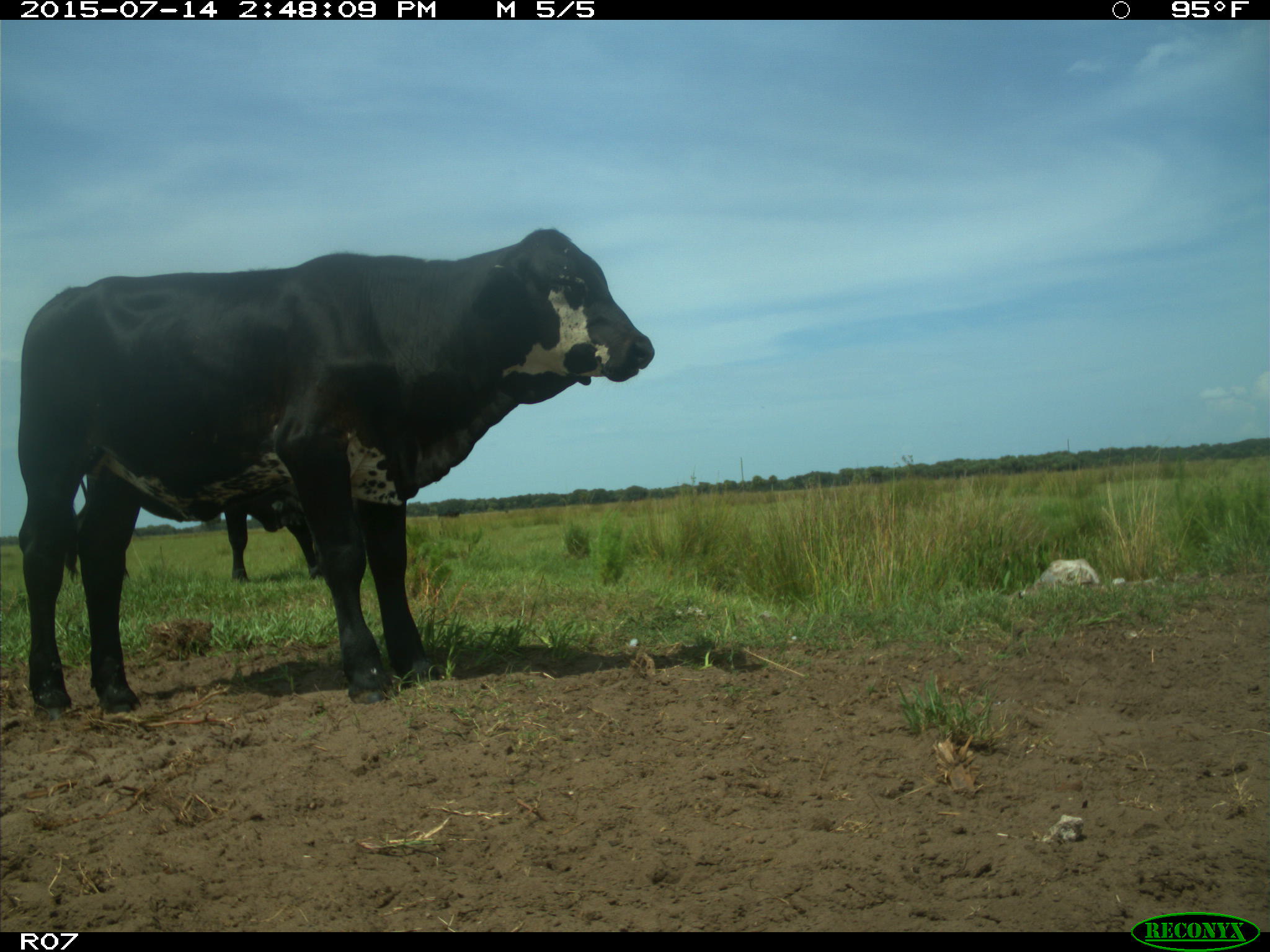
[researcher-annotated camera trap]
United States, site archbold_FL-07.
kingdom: Animalia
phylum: Chordata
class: Mammalia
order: Artiodactyla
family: Bovidae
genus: Bos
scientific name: Bos taurus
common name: domestic cow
Bos taurus (domestic cow).